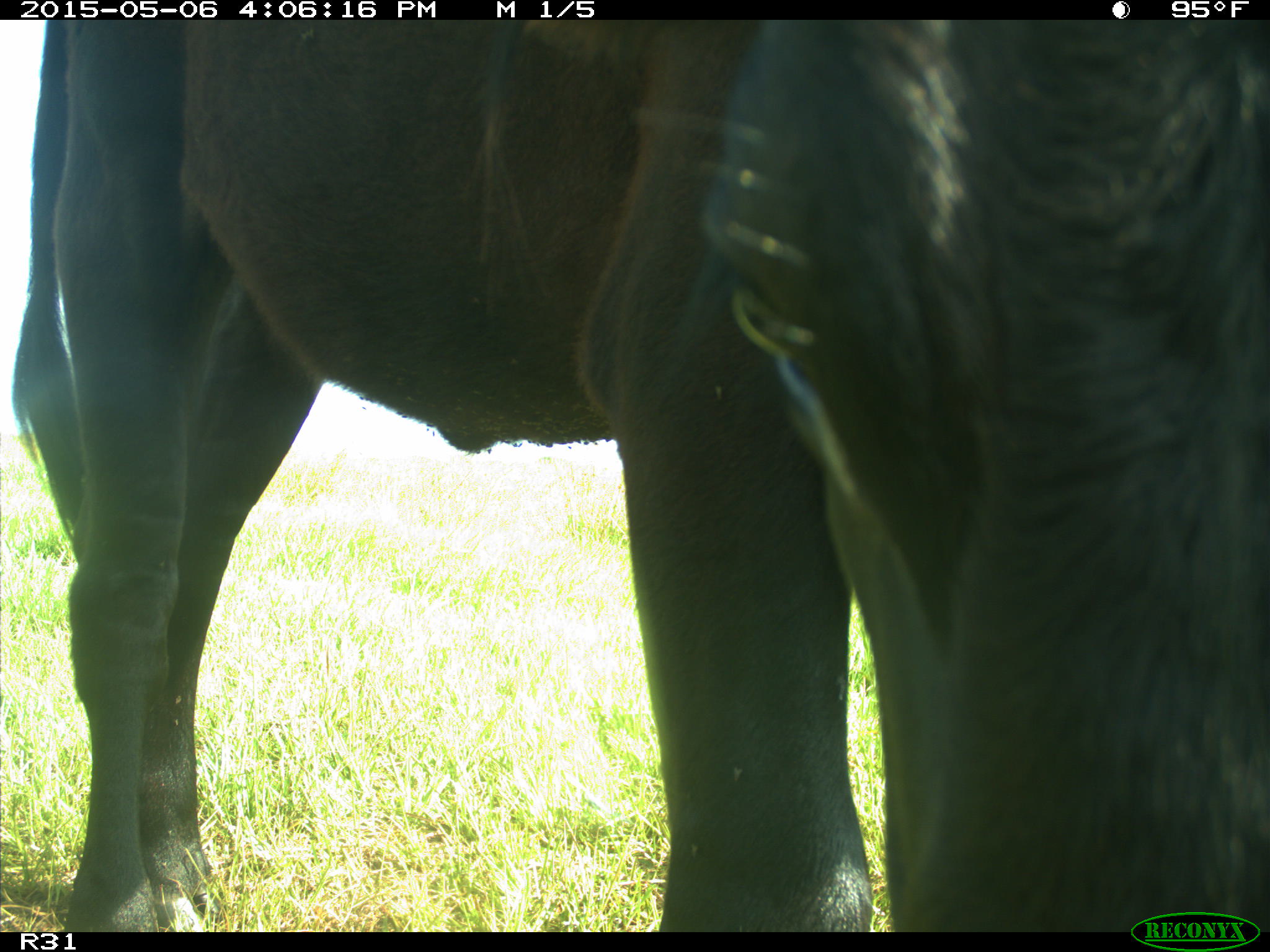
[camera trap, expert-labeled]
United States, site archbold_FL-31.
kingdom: Animalia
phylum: Chordata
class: Mammalia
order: Artiodactyla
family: Bovidae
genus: Bos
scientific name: Bos taurus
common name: domestic cow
Bos taurus (domestic cow).